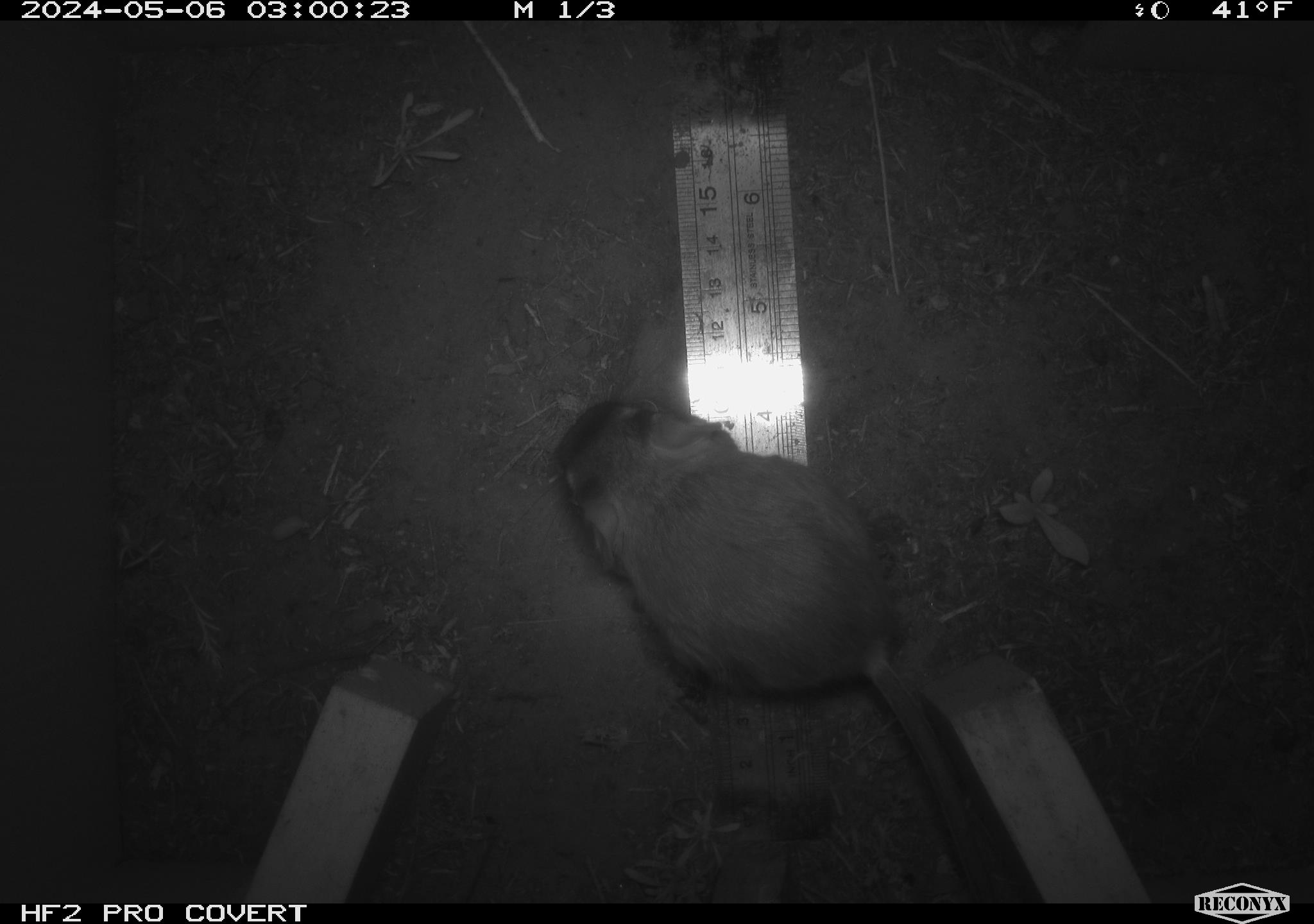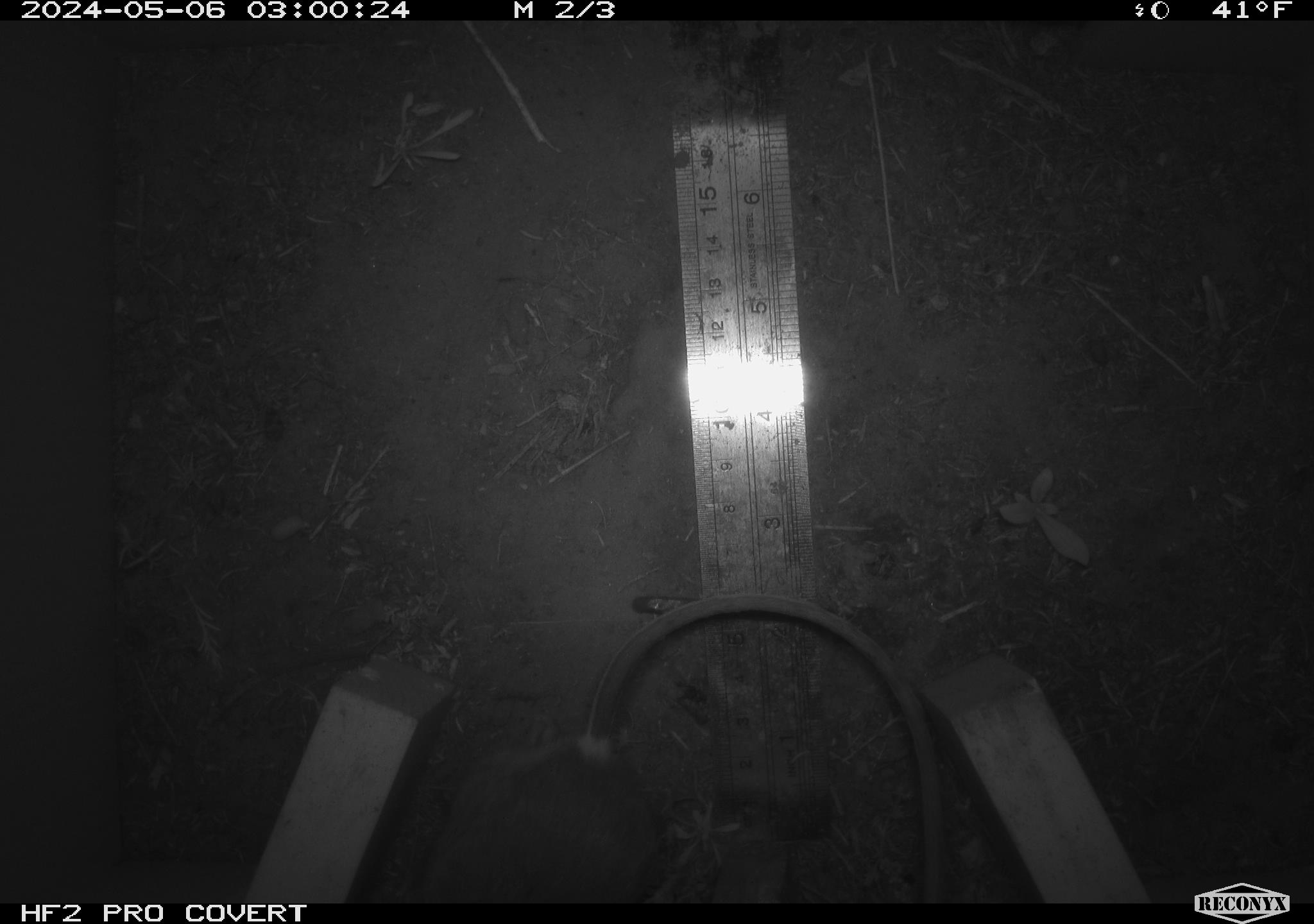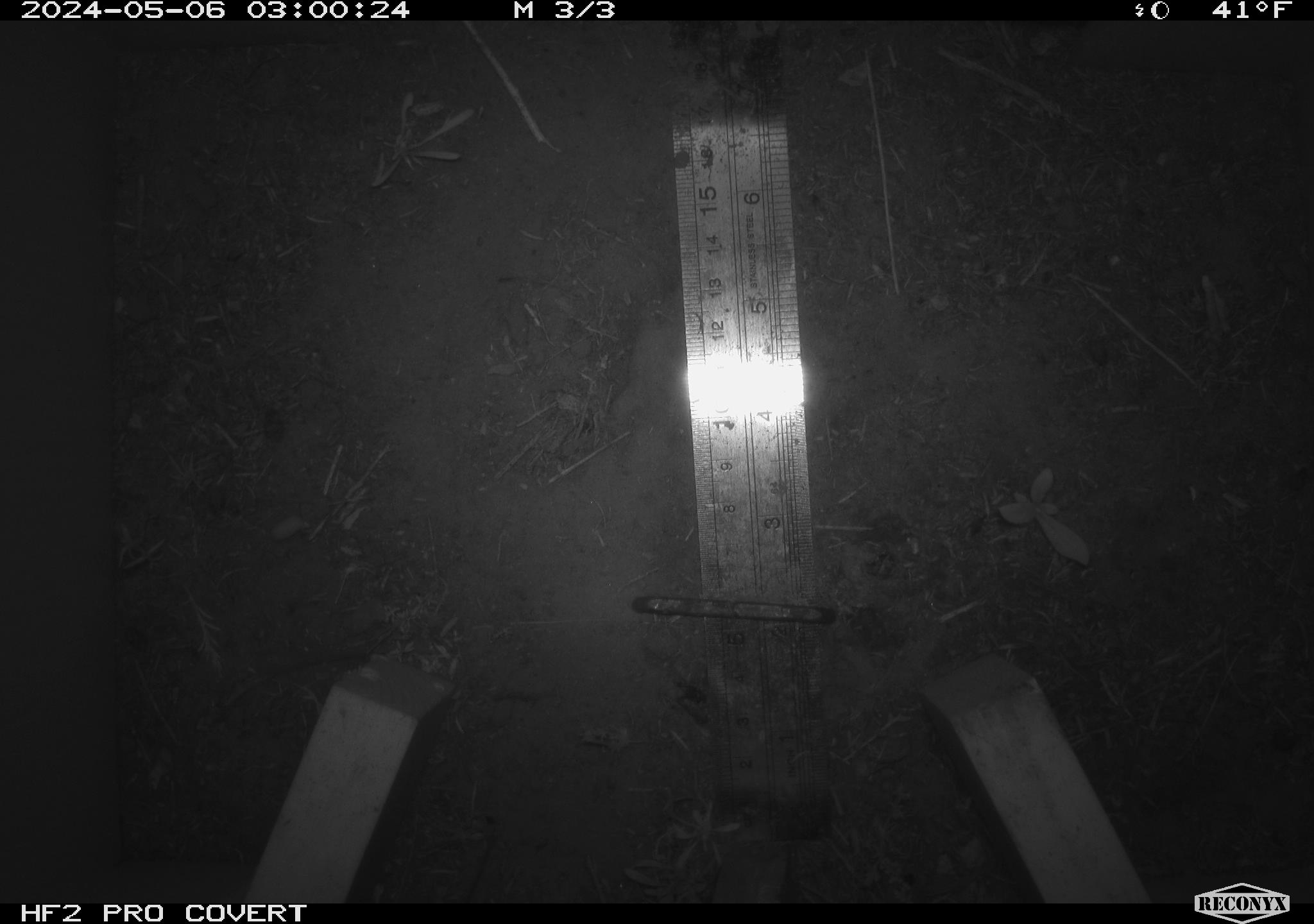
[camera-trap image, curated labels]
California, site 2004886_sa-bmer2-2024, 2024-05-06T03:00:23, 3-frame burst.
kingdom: Animalia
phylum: Chordata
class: Mammalia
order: Rodentia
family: Heteromyidae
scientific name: Heteromyidae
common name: kangaroo rats and pocket mice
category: heteromyidae family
Heteromyidae family (kangaroo rats and pocket mice) (Heteromyidae).